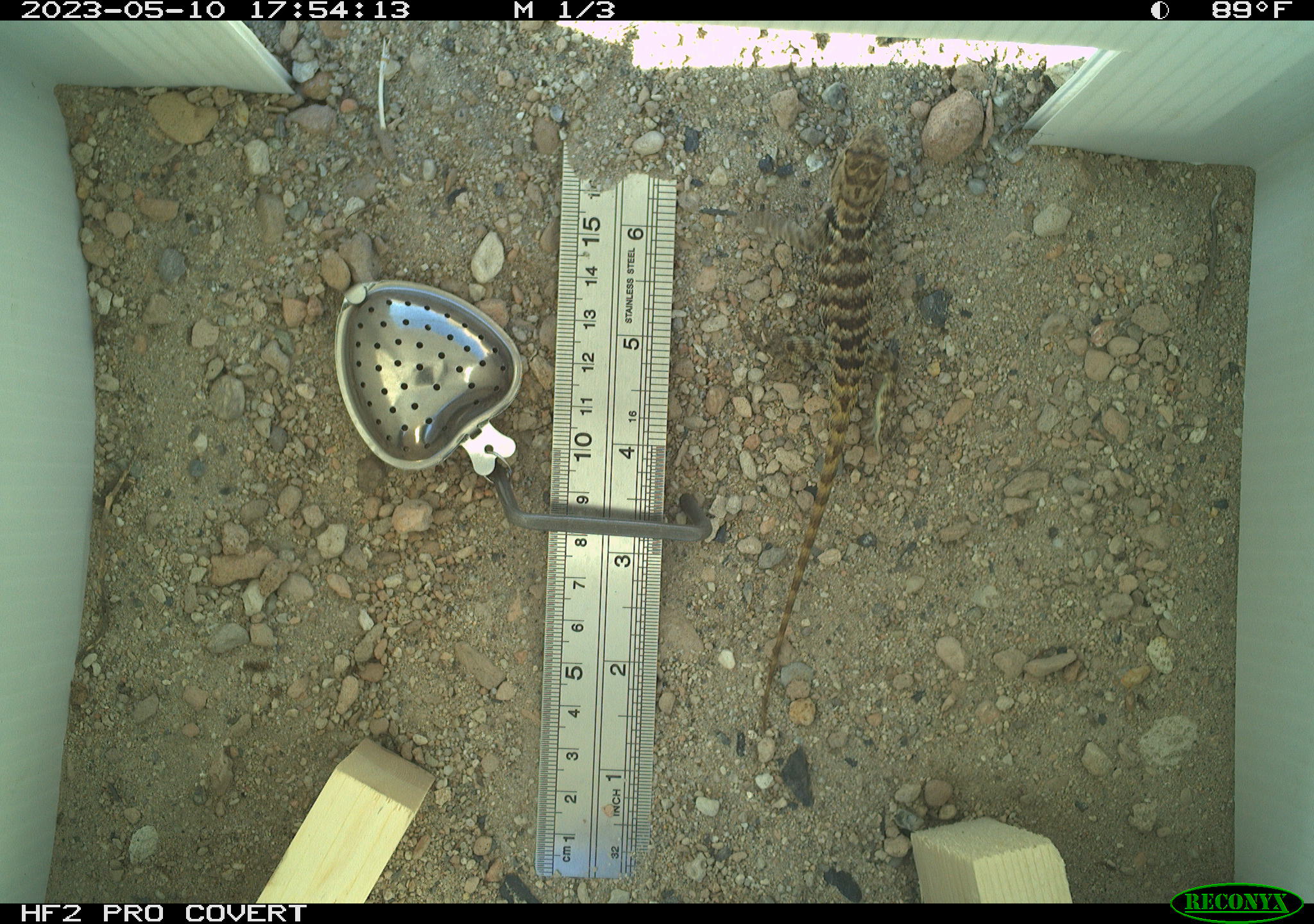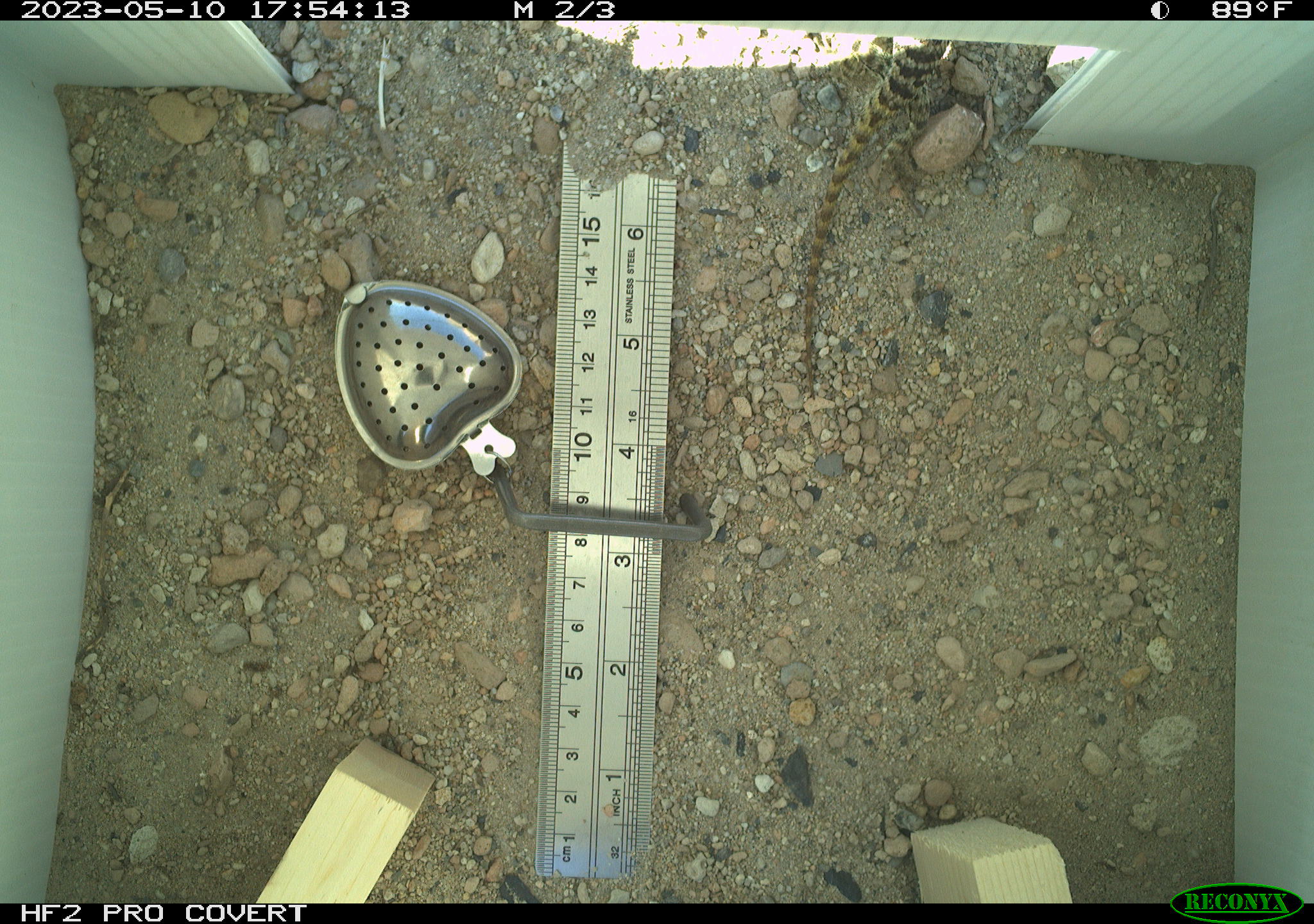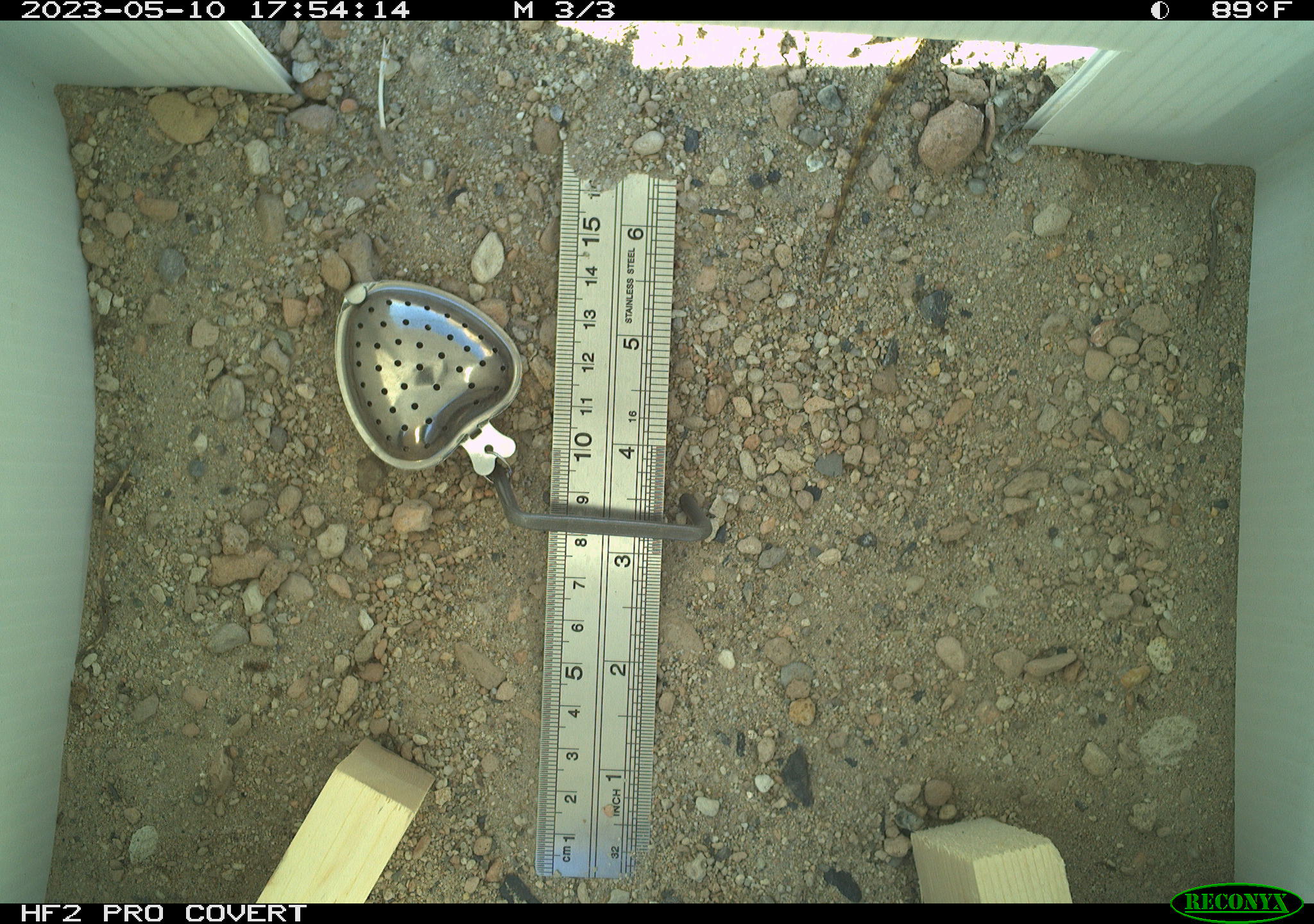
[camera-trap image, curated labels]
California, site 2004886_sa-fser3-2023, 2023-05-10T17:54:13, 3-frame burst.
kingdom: Animalia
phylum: Chordata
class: Reptilia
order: Squamata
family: Phrynosomatidae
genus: Sceloporus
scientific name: Sceloporus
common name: spiny lizards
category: sceloporus species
Sceloporus species (spiny lizards) (Sceloporus).